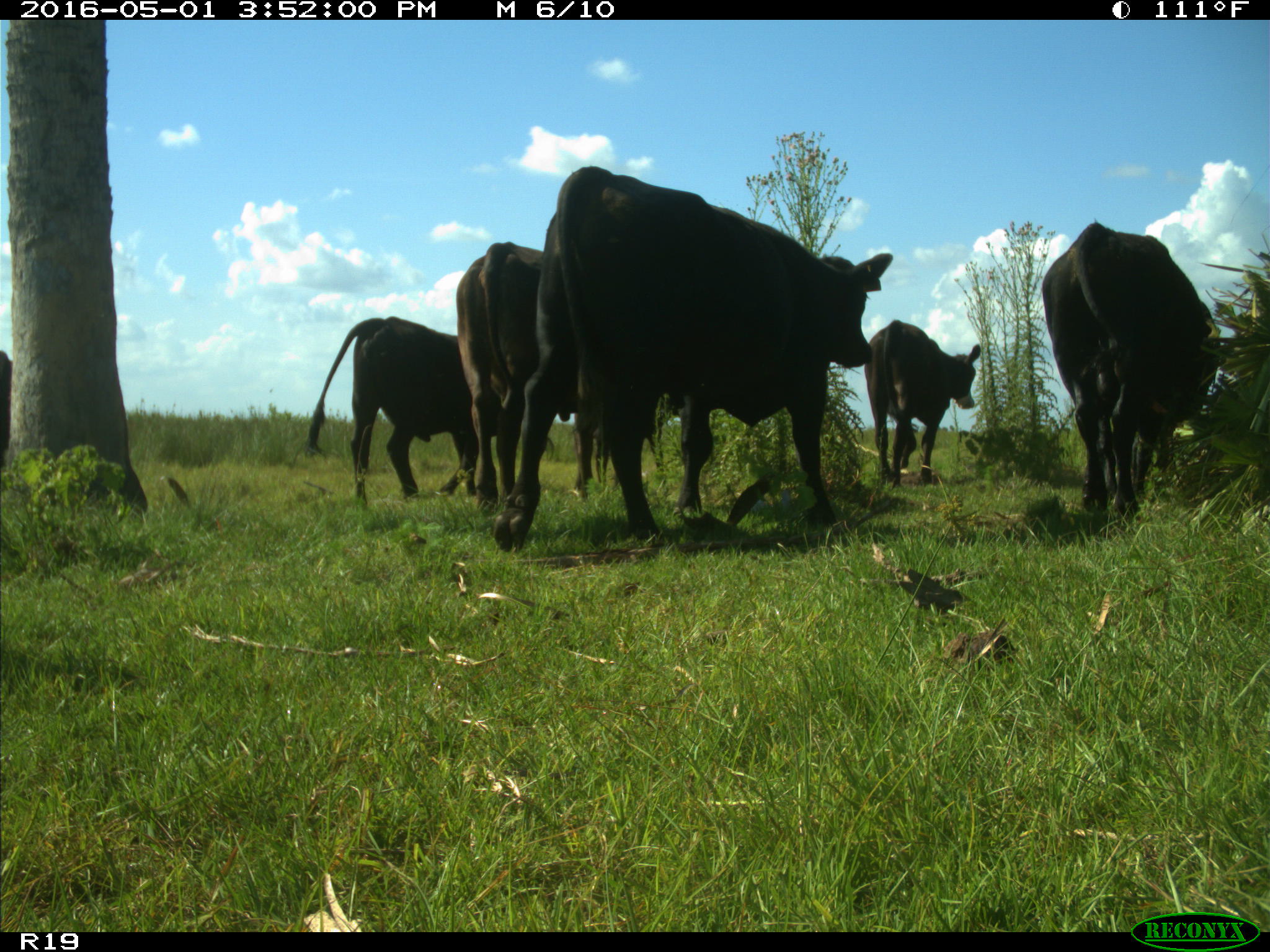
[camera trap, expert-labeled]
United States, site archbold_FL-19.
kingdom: Animalia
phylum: Chordata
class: Mammalia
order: Artiodactyla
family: Bovidae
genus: Bos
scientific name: Bos taurus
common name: domestic cow